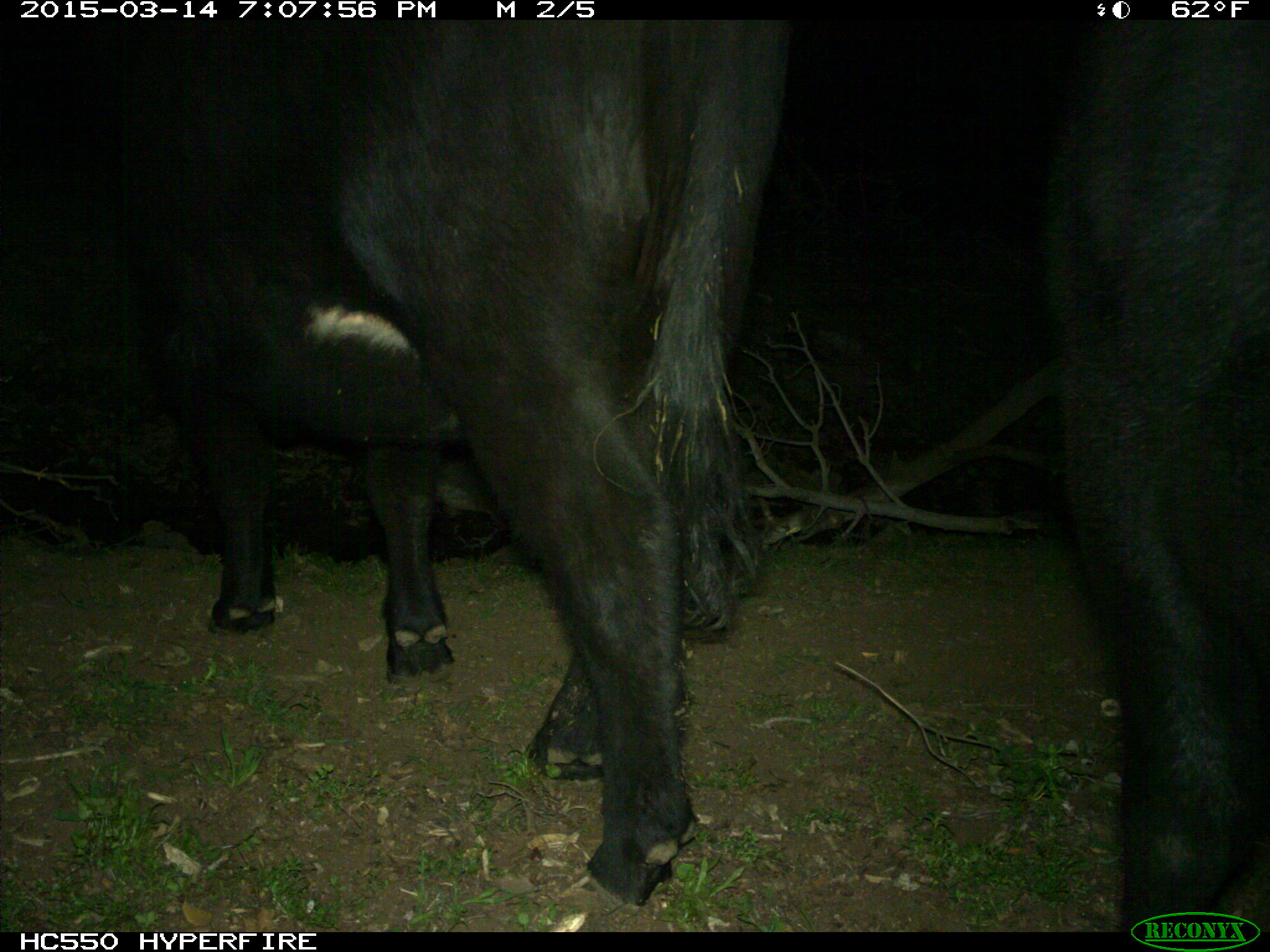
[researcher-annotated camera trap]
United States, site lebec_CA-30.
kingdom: Animalia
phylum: Chordata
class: Mammalia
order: Artiodactyla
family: Bovidae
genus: Bos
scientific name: Bos taurus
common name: domestic cow